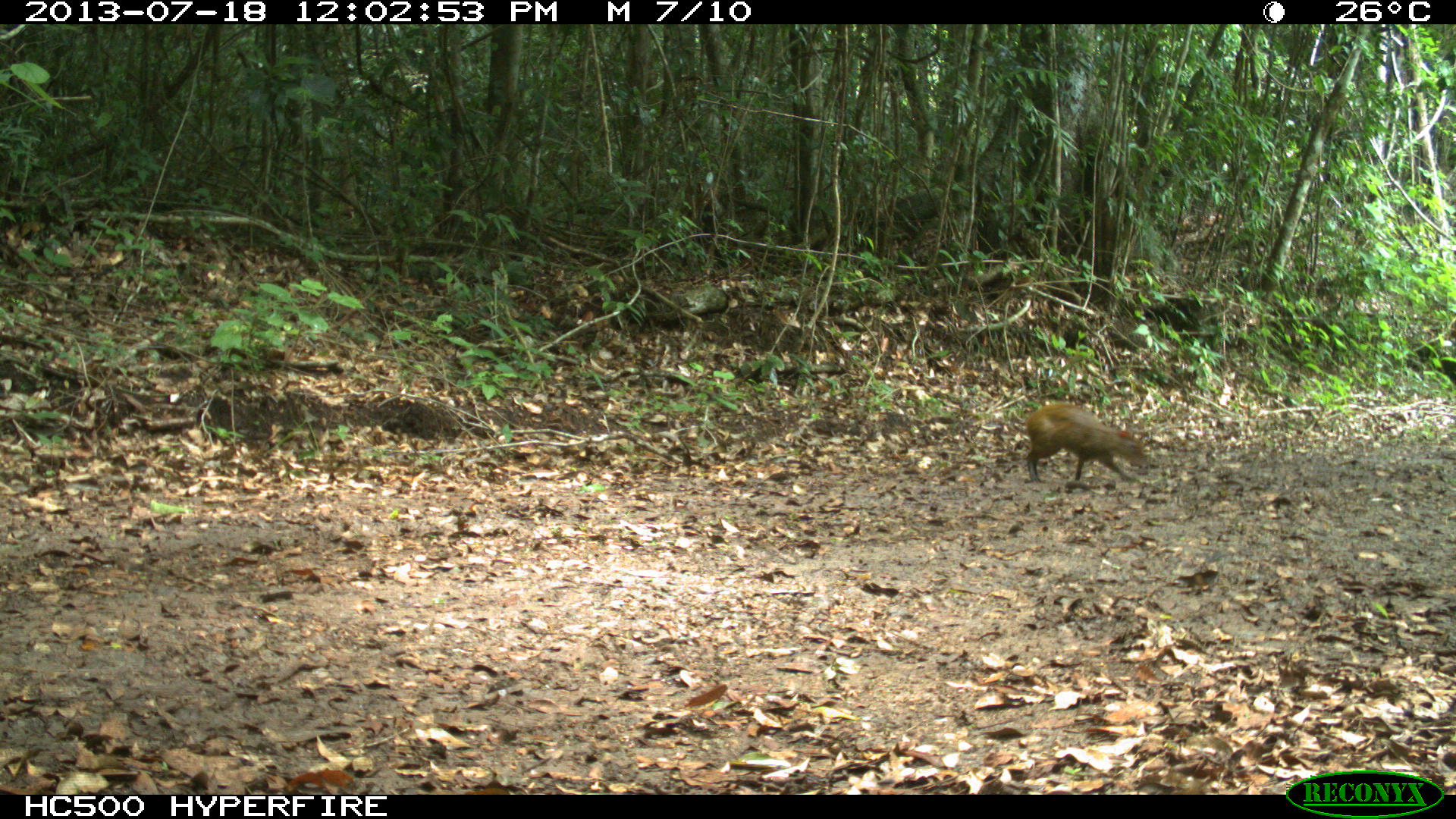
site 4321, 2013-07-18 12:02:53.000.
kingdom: Animalia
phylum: Chordata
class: Mammalia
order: Rodentia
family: Dasyproctidae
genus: Dasyprocta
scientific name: Dasyprocta punctata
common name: central american agouti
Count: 1.